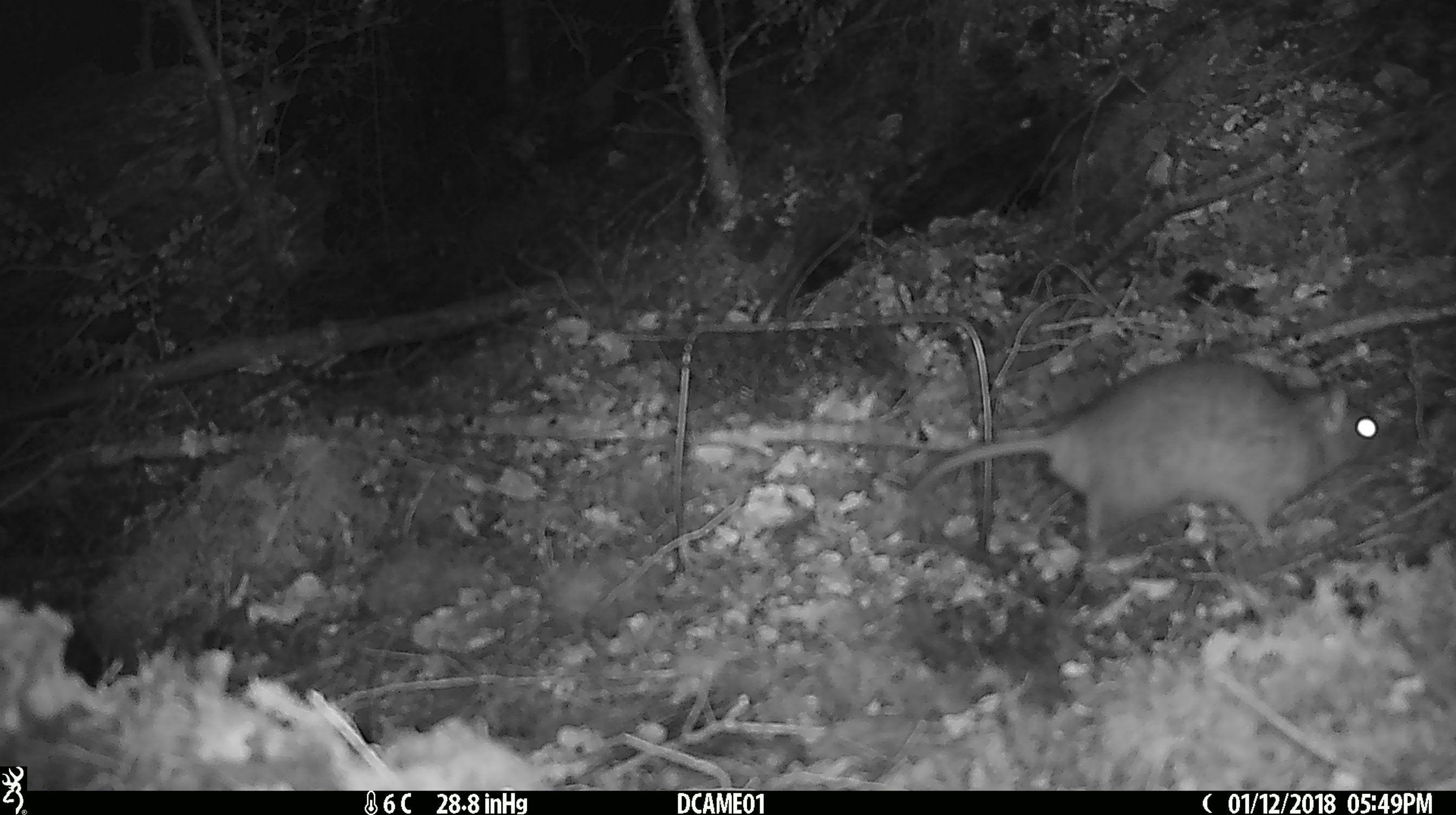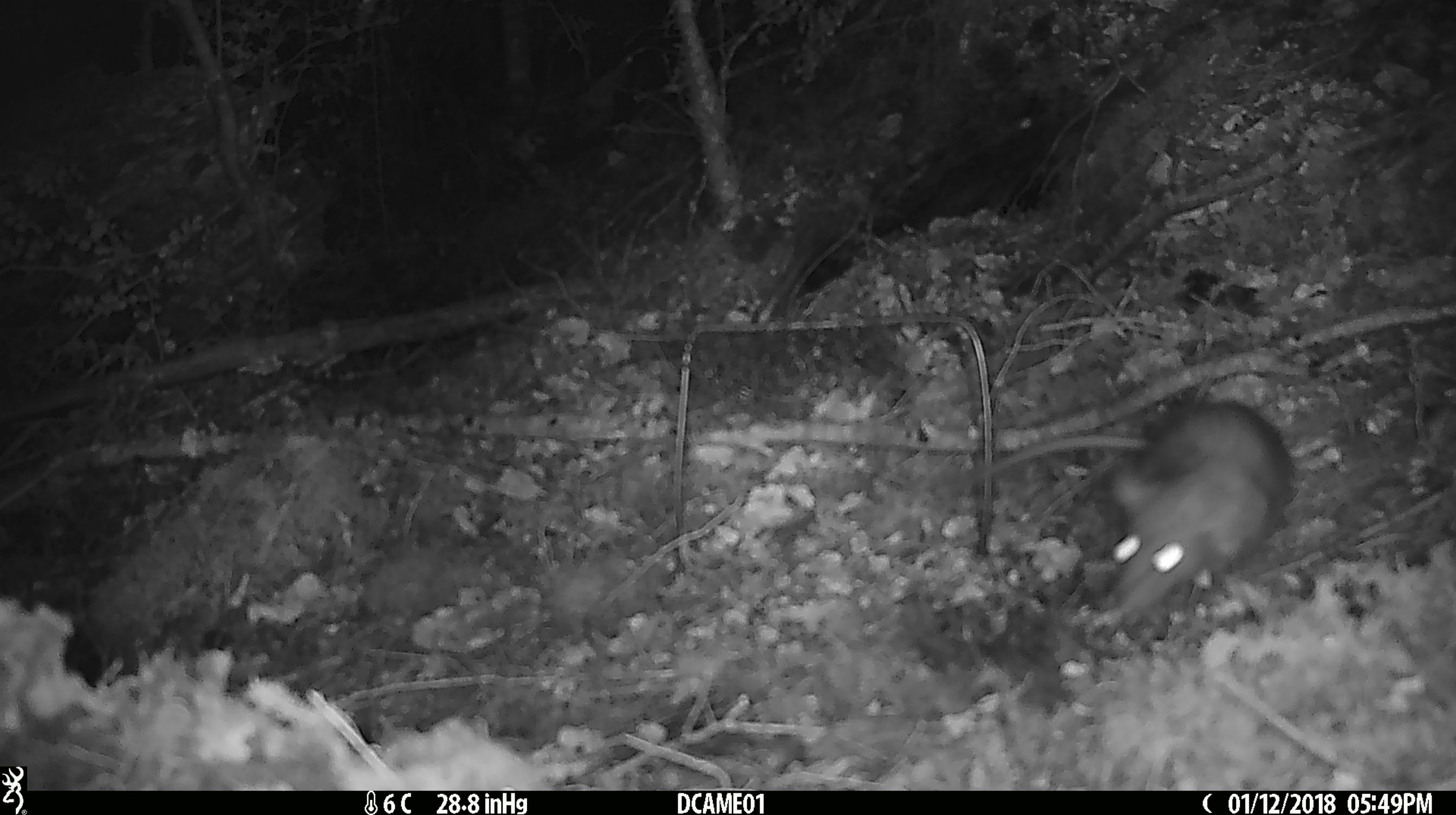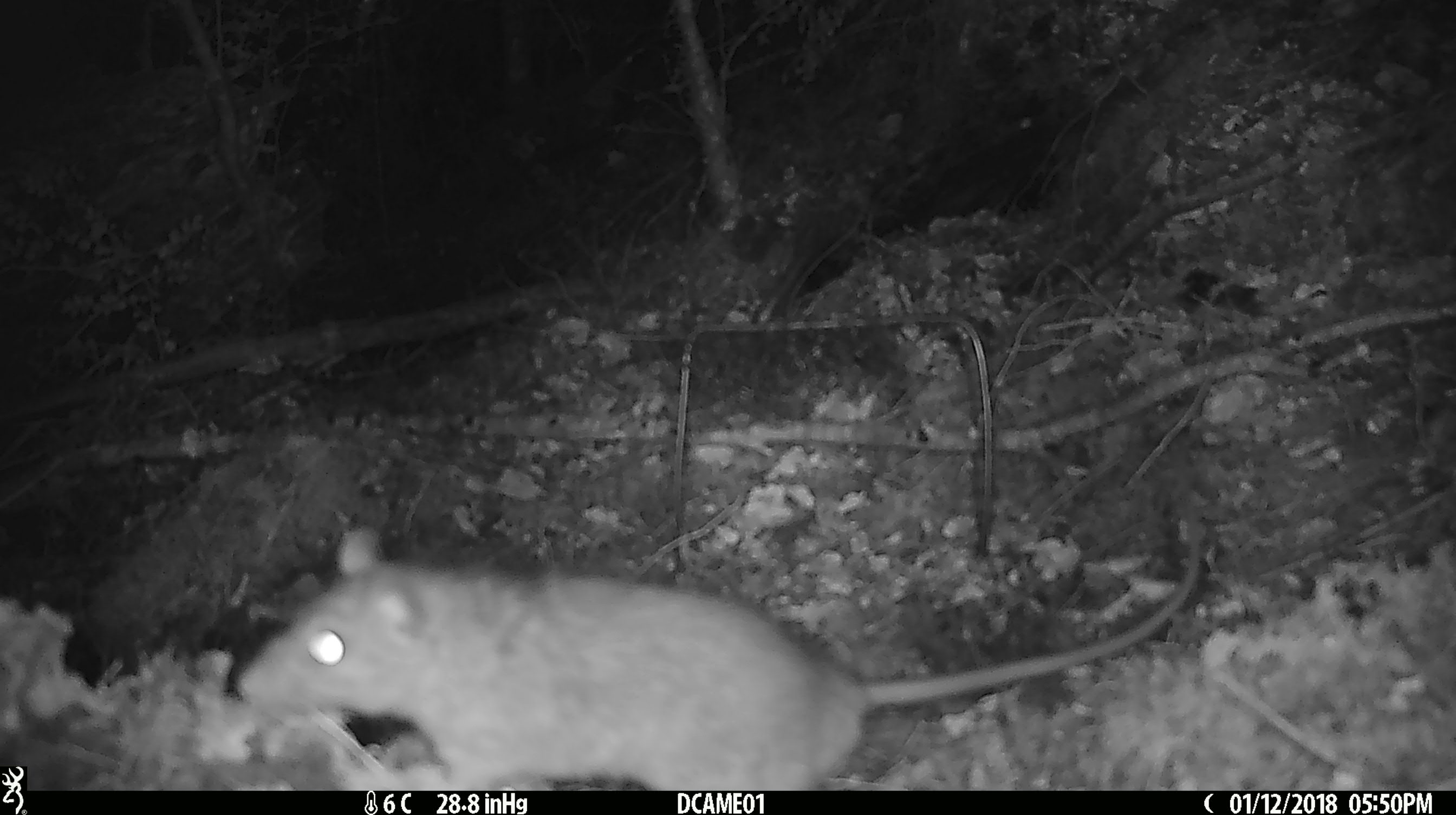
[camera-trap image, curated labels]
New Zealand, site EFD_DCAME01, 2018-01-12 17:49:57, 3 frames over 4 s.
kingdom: Animalia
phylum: Chordata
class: Mammalia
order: Rodentia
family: Muridae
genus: Rattus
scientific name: Rattus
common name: rat